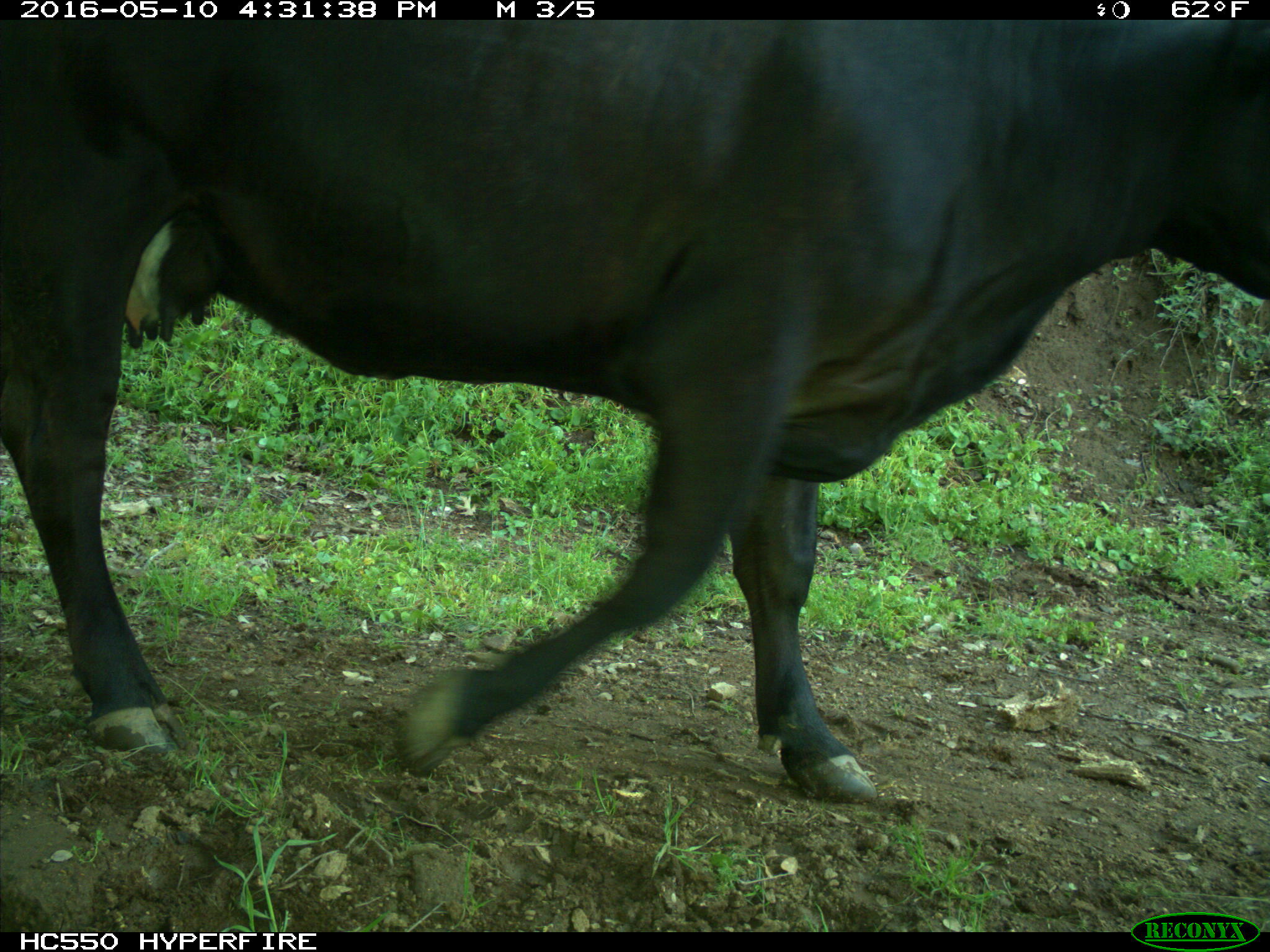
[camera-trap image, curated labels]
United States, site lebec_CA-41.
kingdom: Animalia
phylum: Chordata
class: Mammalia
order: Artiodactyla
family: Bovidae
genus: Bos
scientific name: Bos taurus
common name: domestic cow